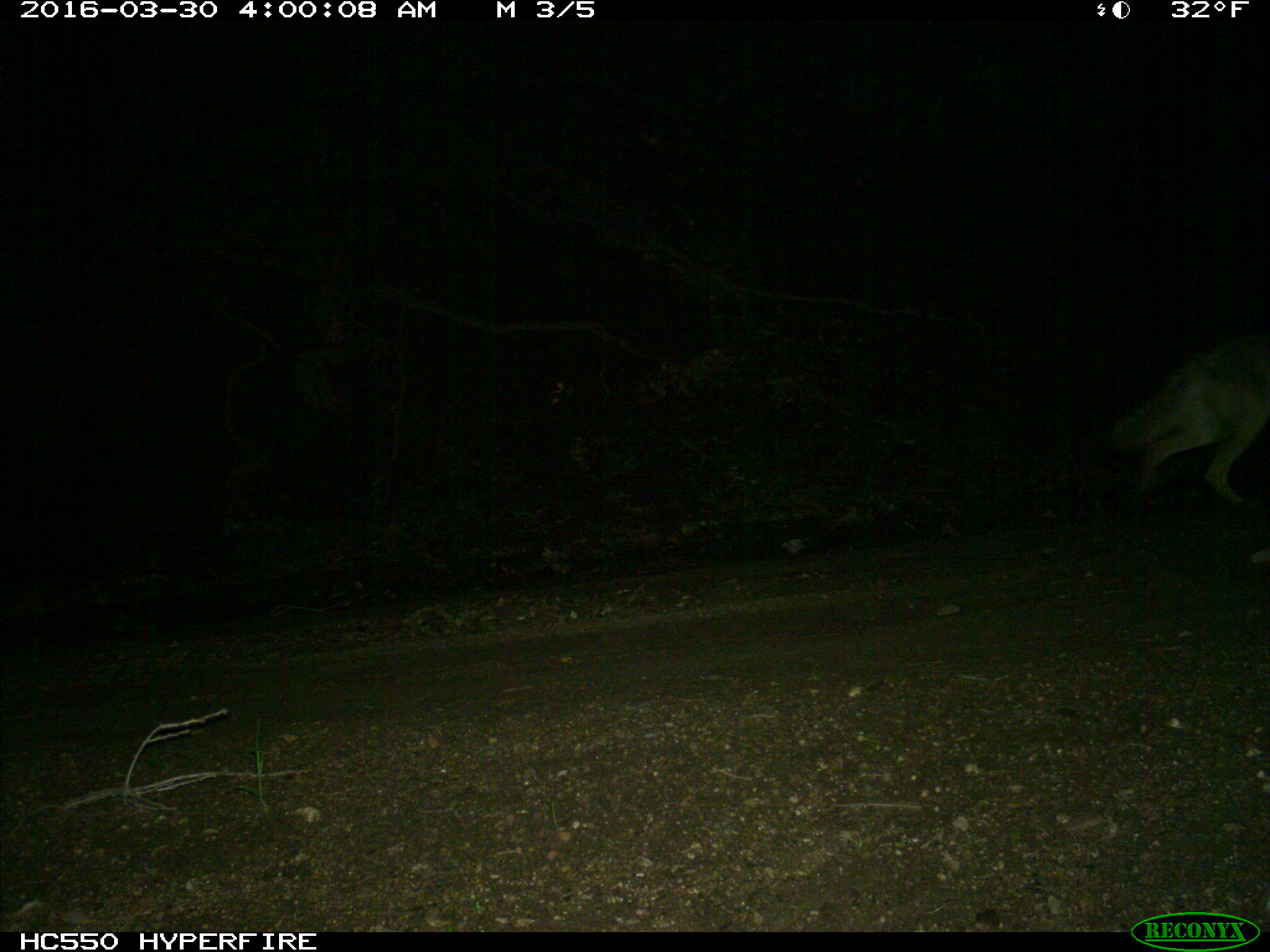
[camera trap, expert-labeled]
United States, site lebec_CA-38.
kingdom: Animalia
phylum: Chordata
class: Mammalia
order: Carnivora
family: Canidae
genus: Canis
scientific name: Canis latrans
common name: coyote